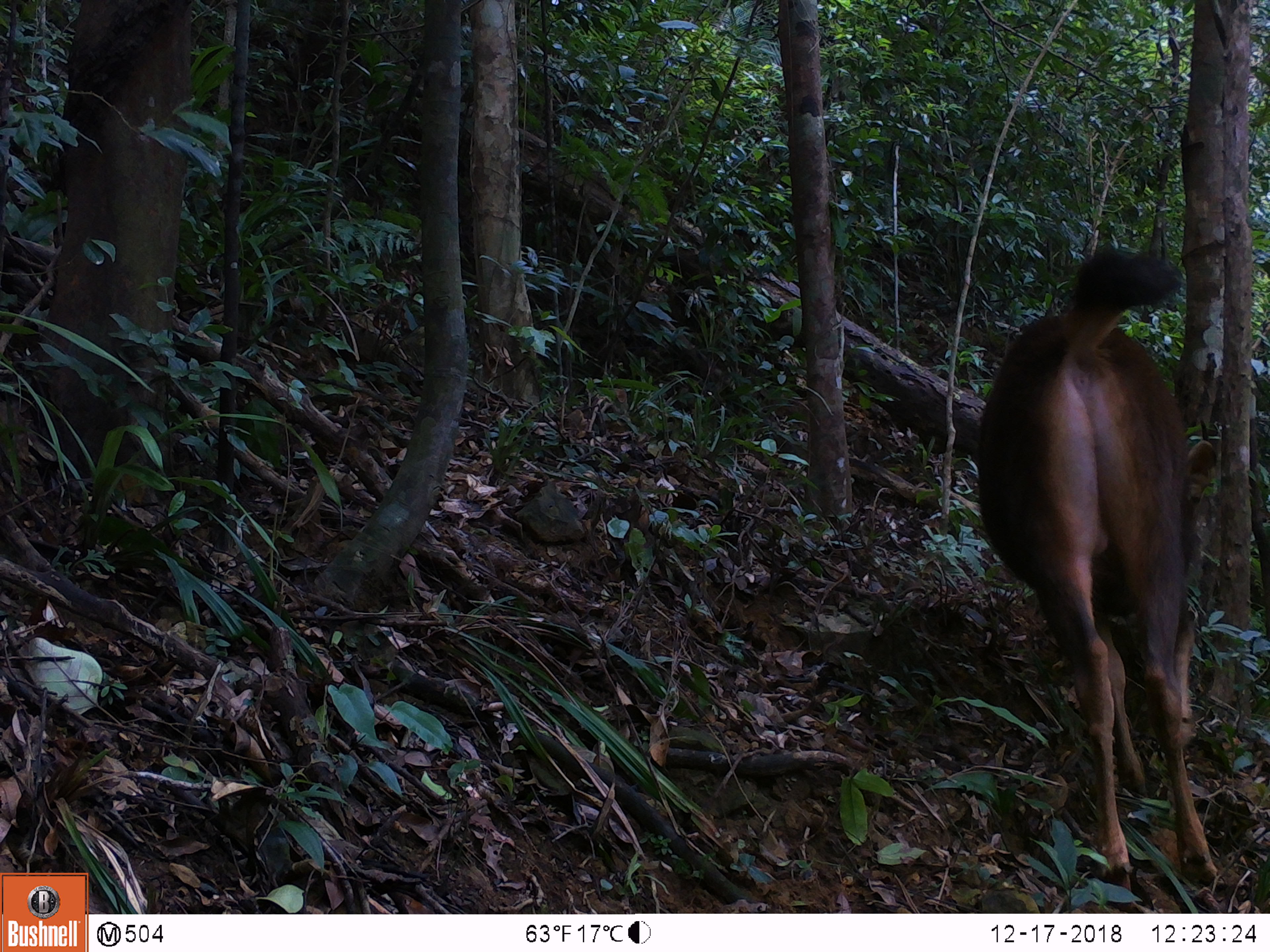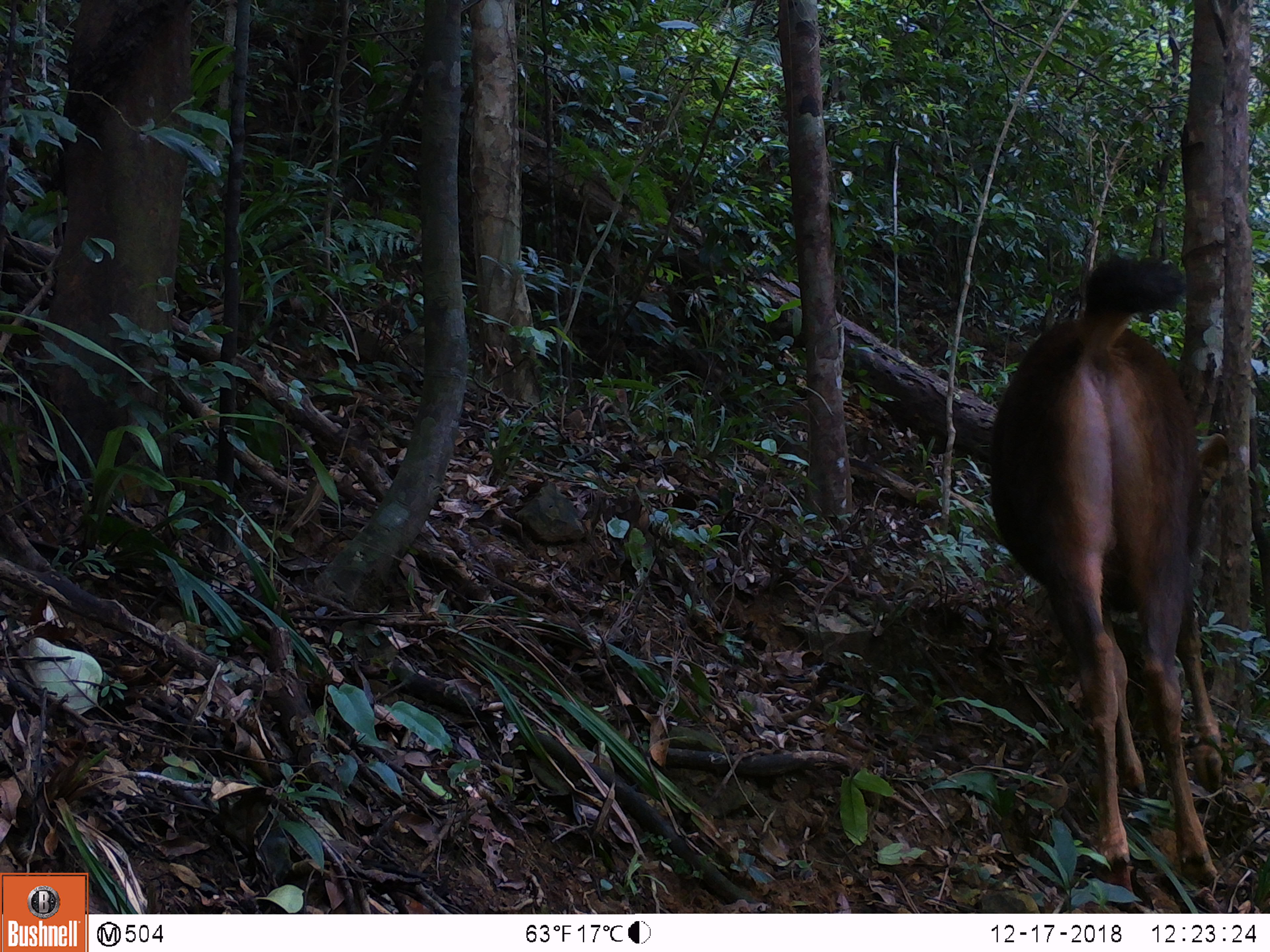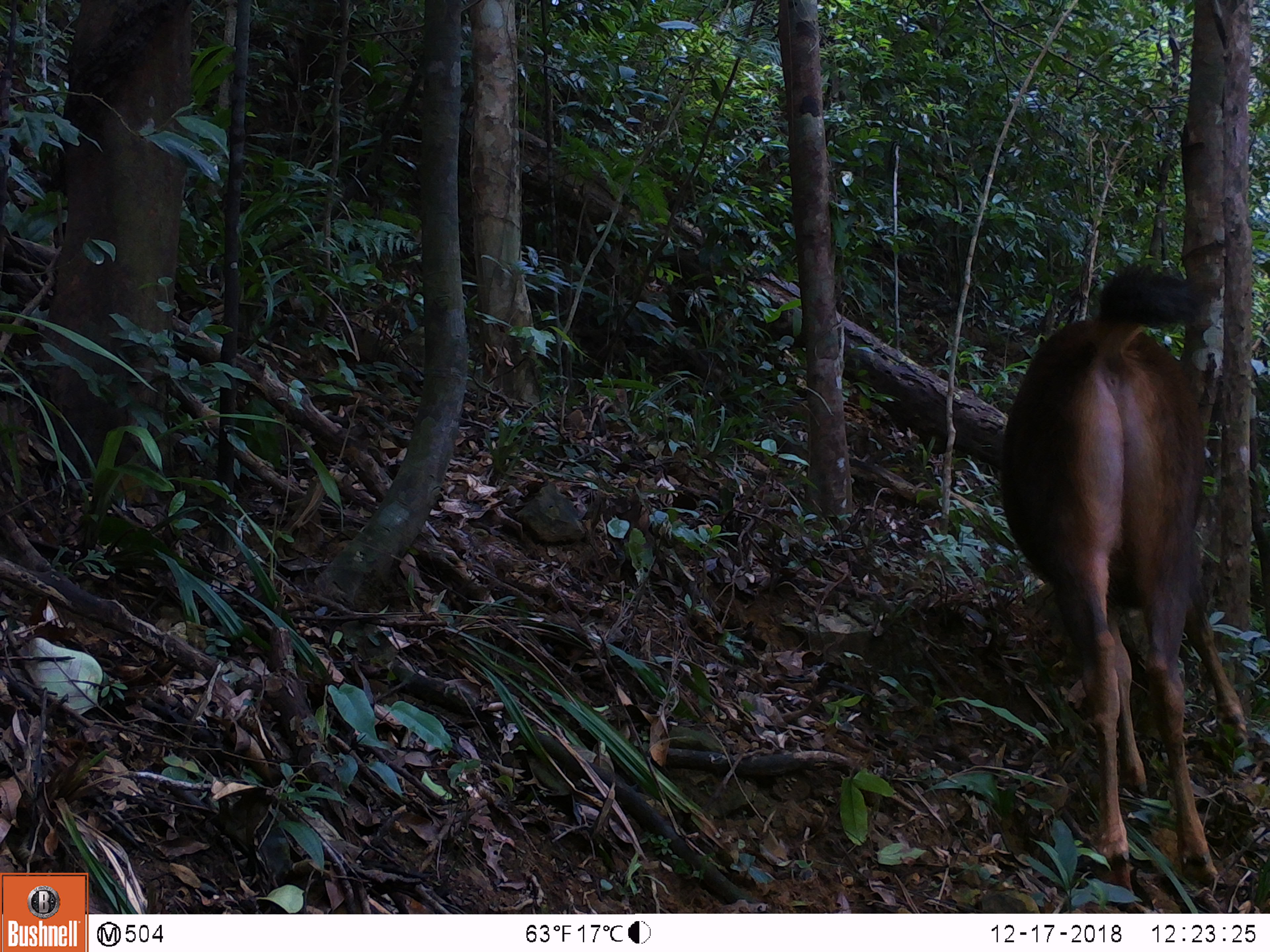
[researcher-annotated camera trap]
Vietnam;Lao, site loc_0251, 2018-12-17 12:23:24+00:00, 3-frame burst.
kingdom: Animalia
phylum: Chordata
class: Mammalia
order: Artiodactyla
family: Cervidae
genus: Rusa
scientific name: Rusa unicolor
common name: sambar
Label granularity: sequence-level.